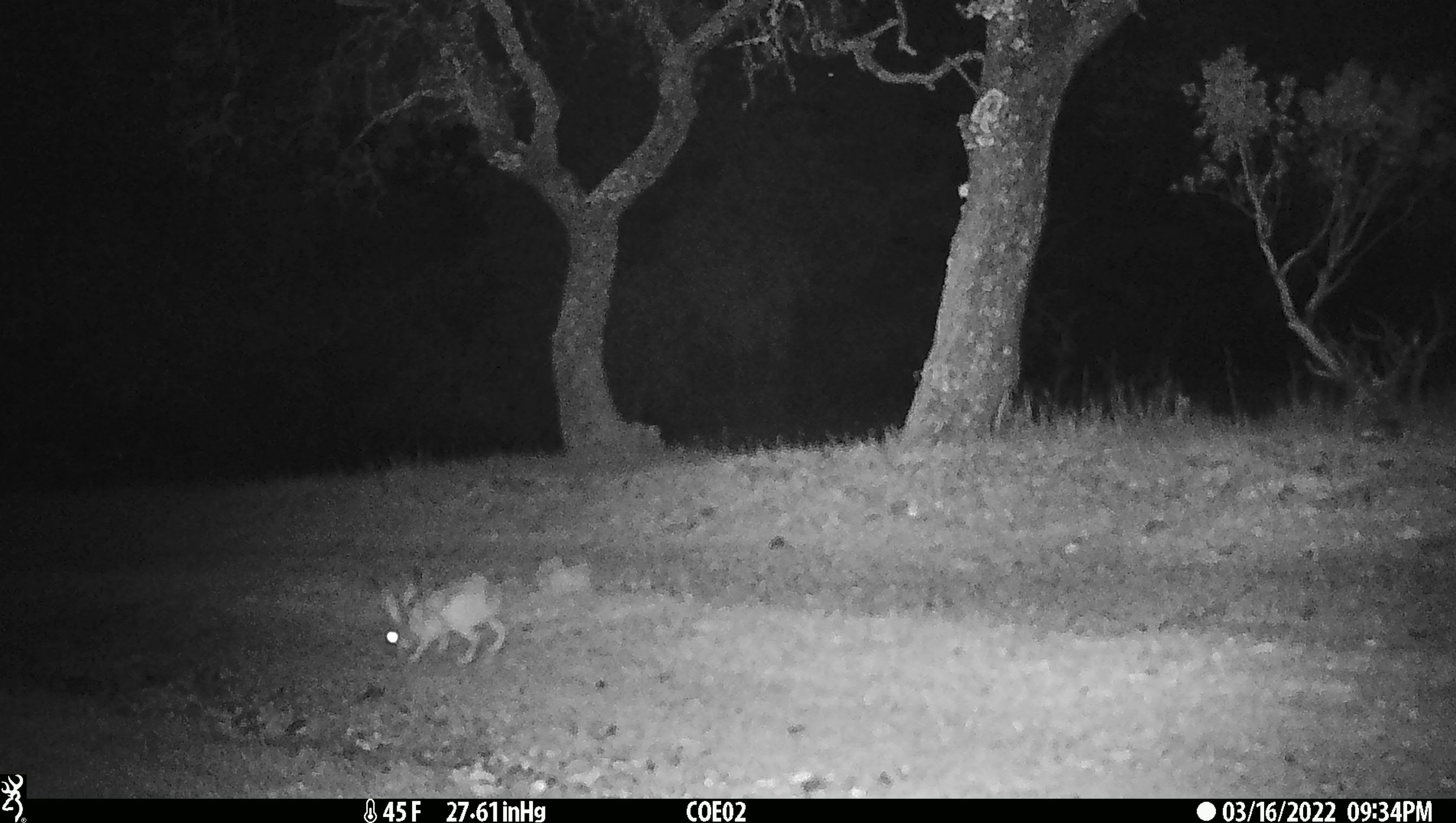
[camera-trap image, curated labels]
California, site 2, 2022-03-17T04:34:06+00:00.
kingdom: Animalia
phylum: Chordata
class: Mammalia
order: Lagomorpha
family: Leporidae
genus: Lepus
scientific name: Lepus californicus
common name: black-tailed jackrabbit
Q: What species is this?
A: Black-tailed jackrabbit (Lepus californicus).